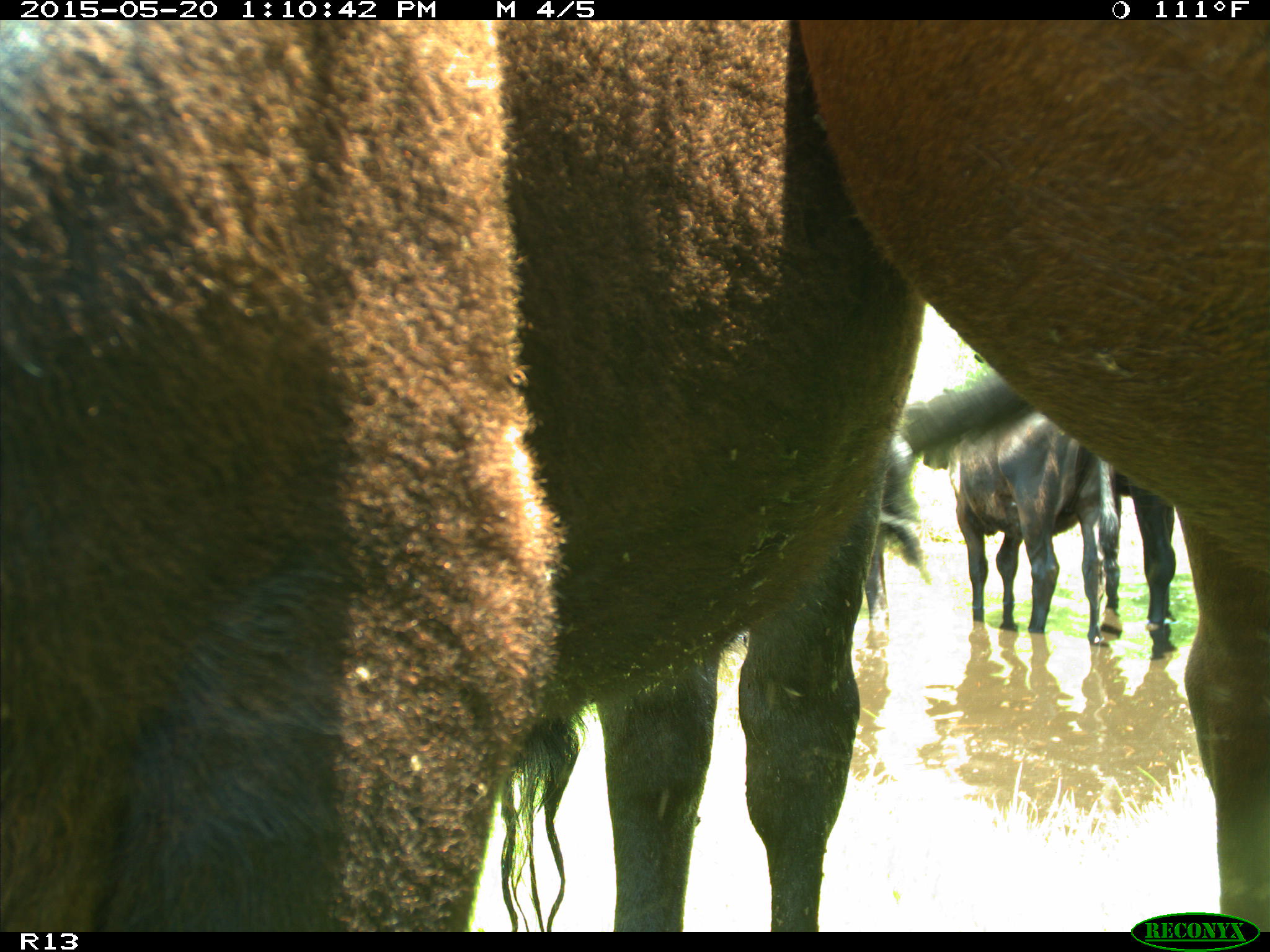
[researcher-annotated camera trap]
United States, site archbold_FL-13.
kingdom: Animalia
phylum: Chordata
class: Mammalia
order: Artiodactyla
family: Bovidae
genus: Bos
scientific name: Bos taurus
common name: domestic cow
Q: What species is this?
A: Bos taurus (domestic cow).